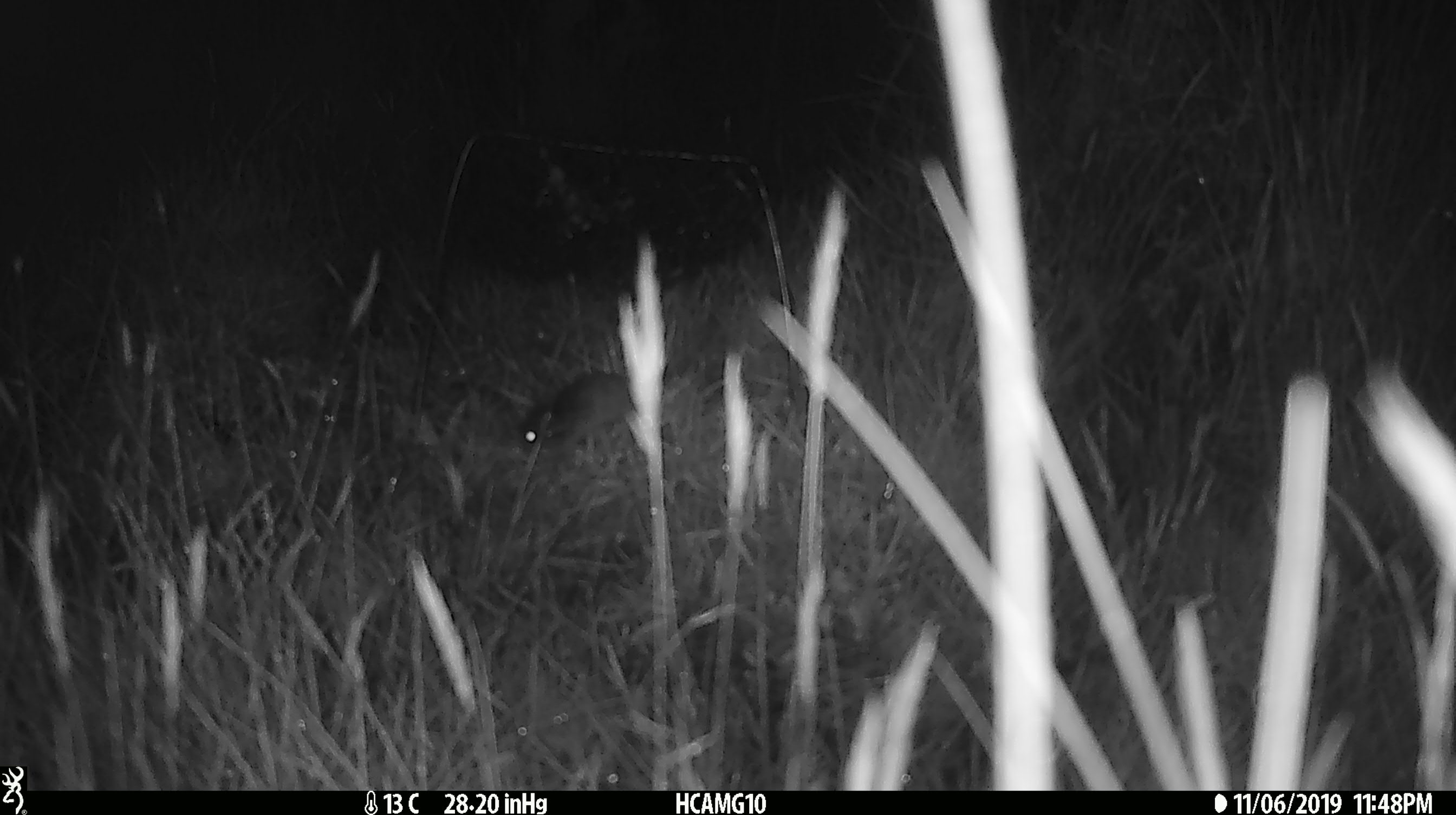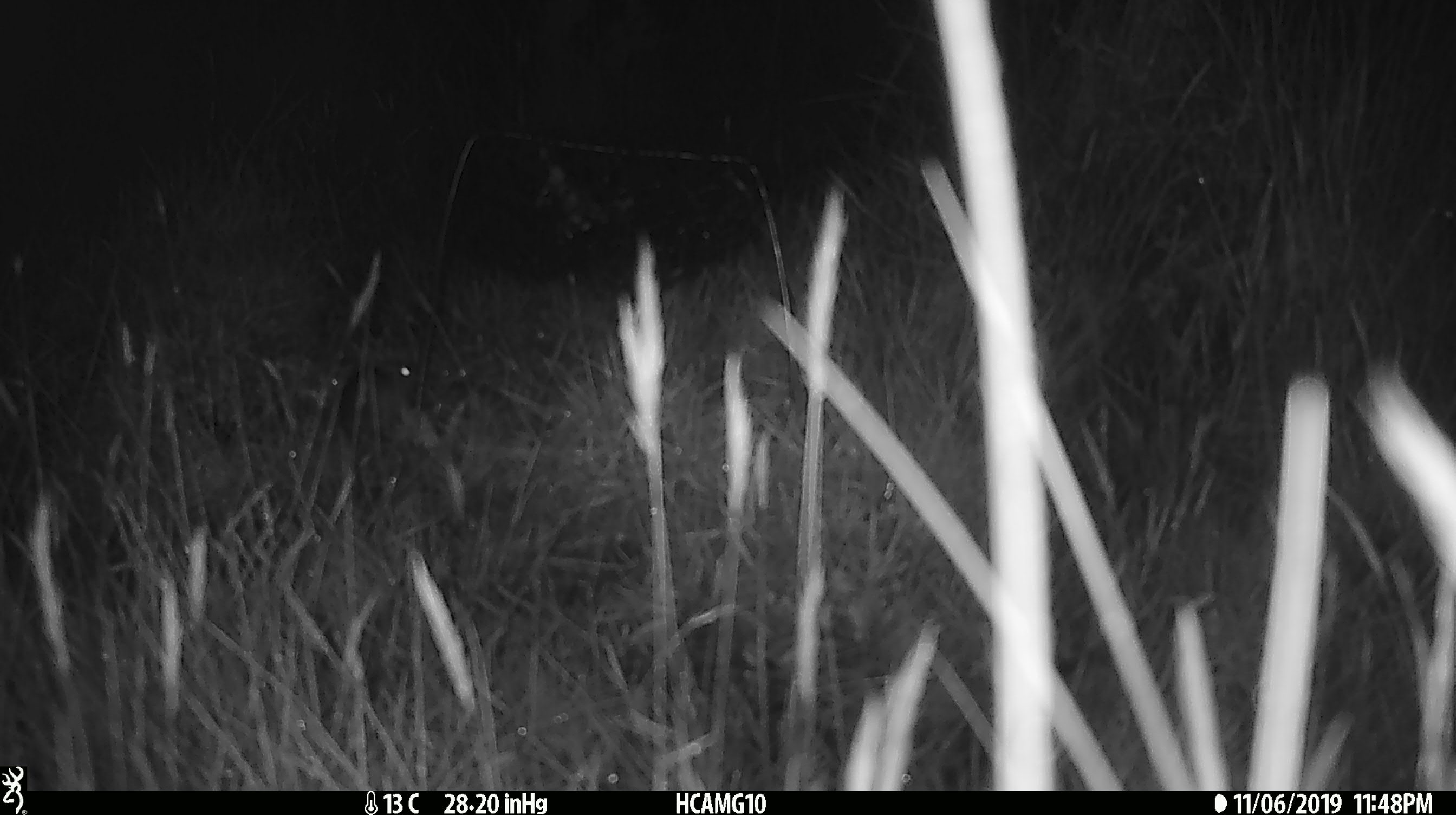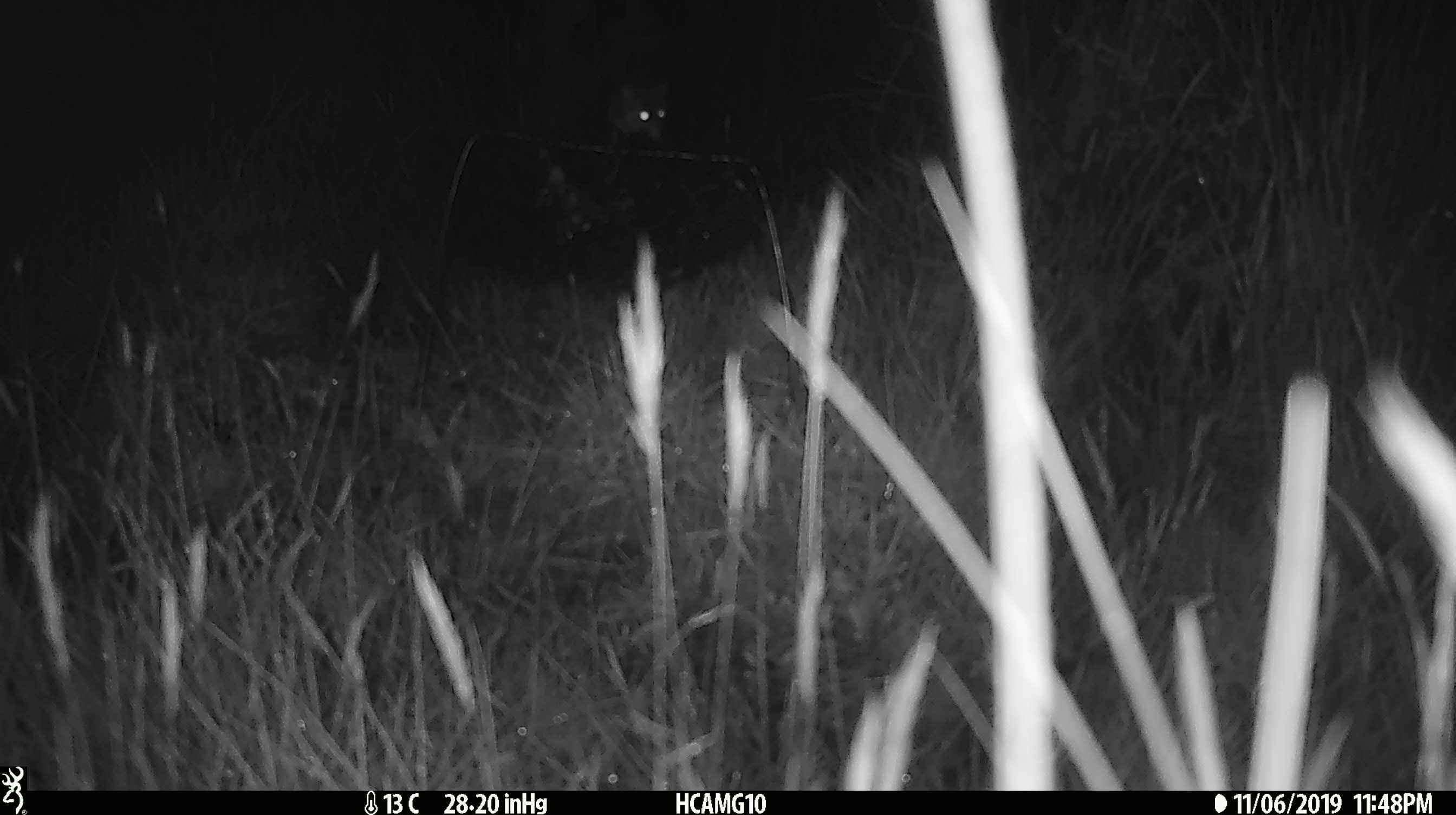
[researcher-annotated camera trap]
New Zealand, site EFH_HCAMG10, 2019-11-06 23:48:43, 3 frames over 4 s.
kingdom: Animalia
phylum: Chordata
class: Mammalia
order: Rodentia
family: Muridae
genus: Mus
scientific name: Mus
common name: mouse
Mouse (Mus).